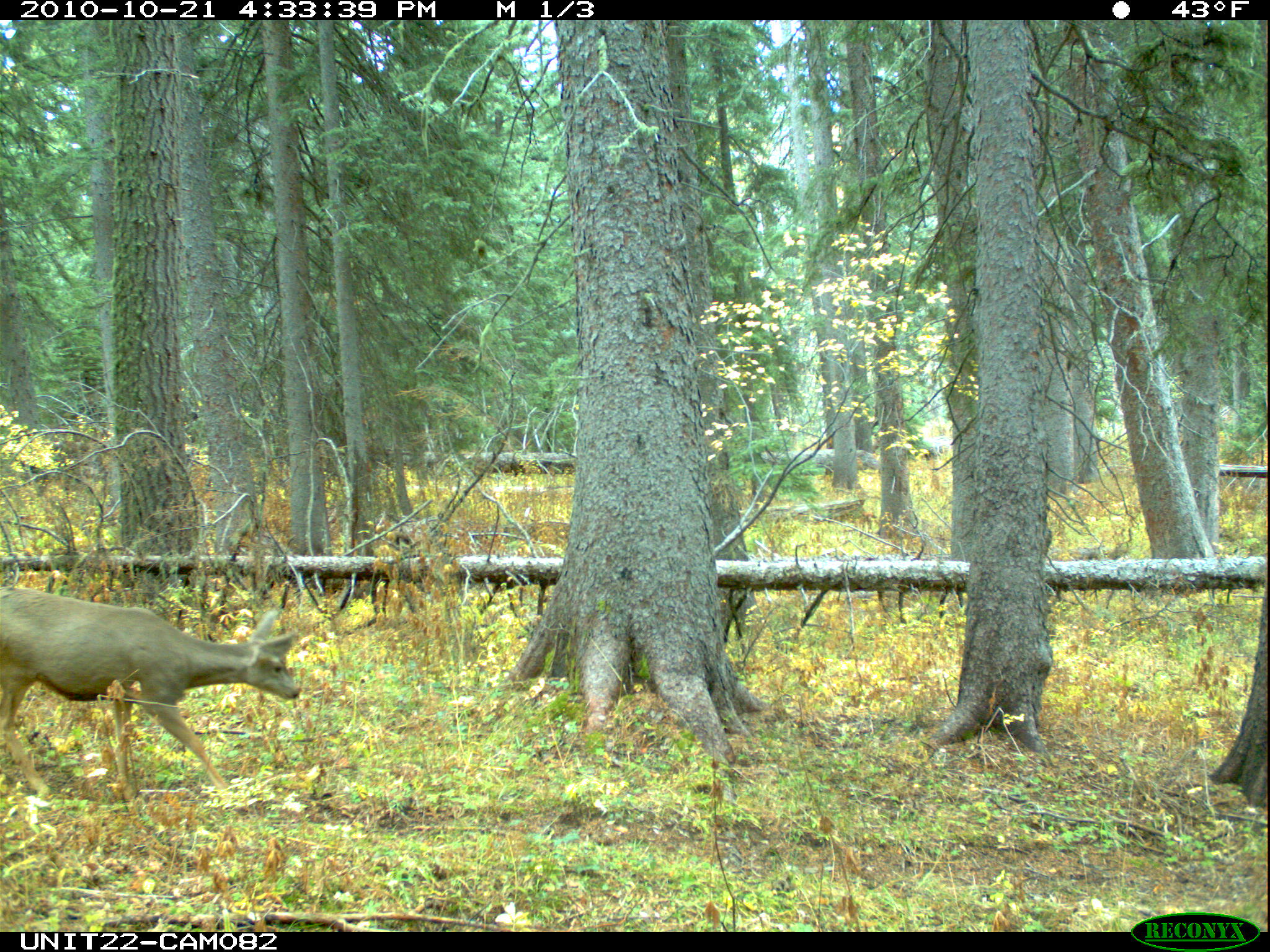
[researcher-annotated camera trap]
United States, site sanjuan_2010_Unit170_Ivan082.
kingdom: Animalia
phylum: Chordata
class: Mammalia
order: Artiodactyla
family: Cervidae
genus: Odocoileus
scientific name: Odocoileus hemionus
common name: mule deer